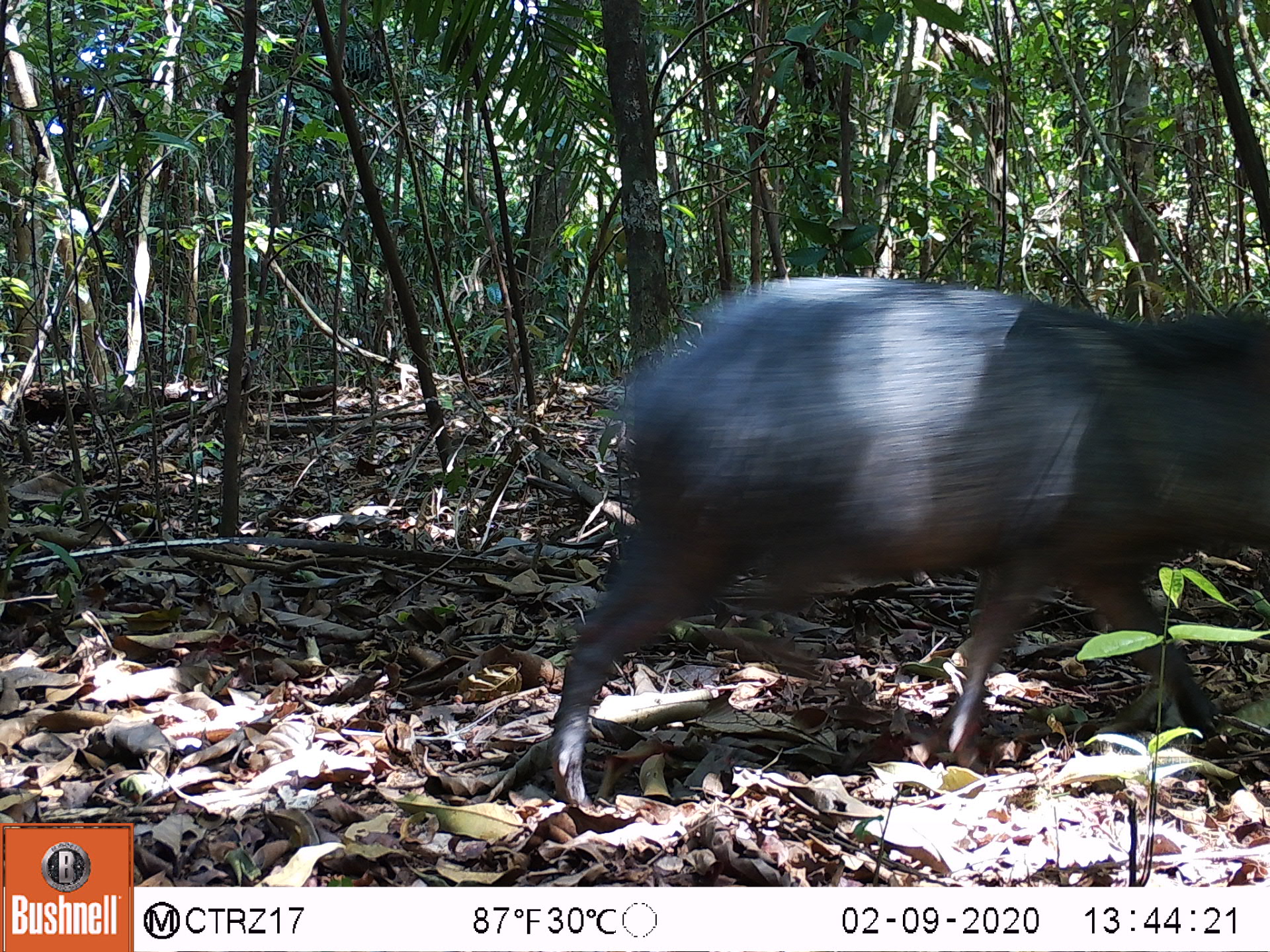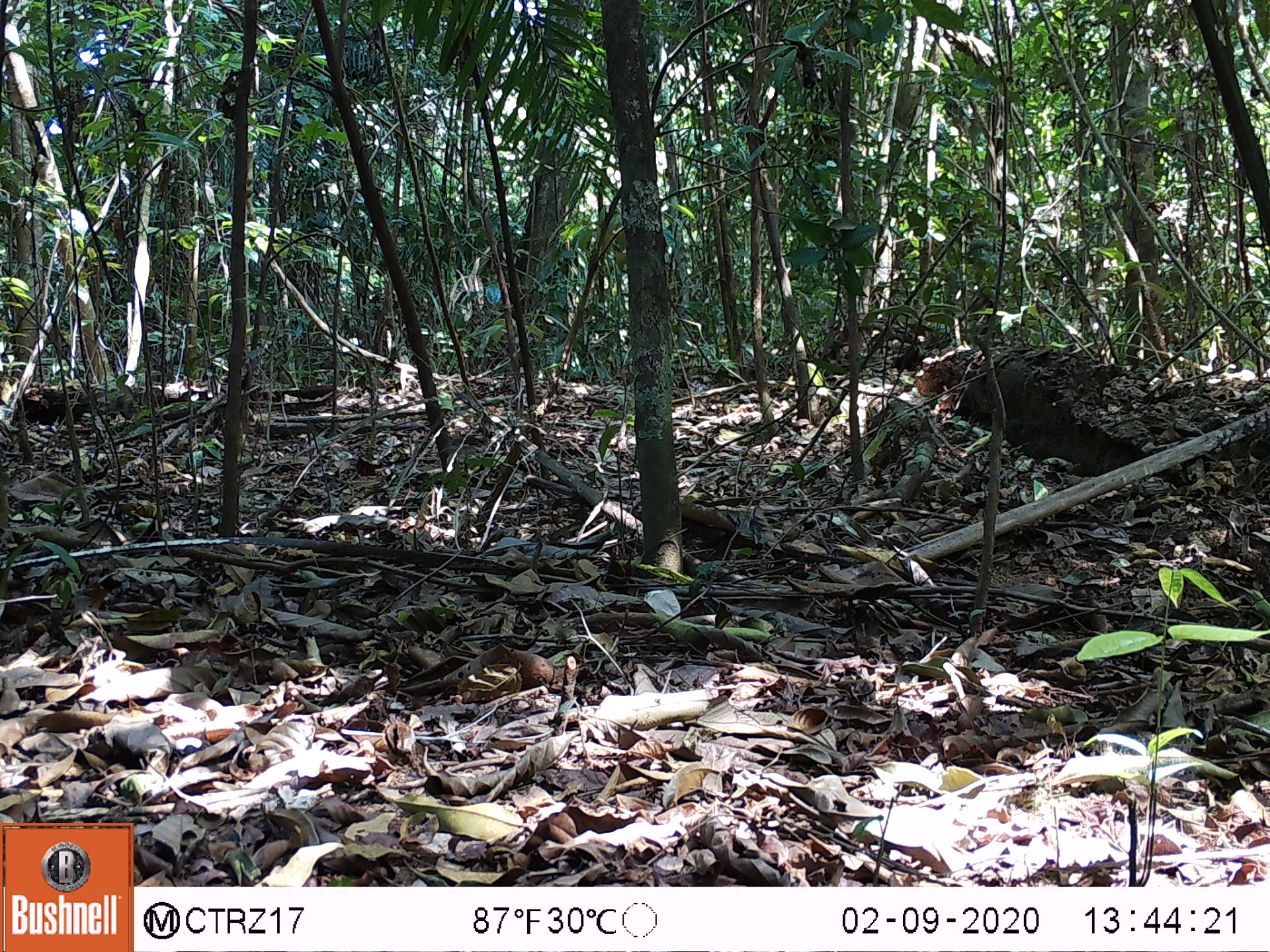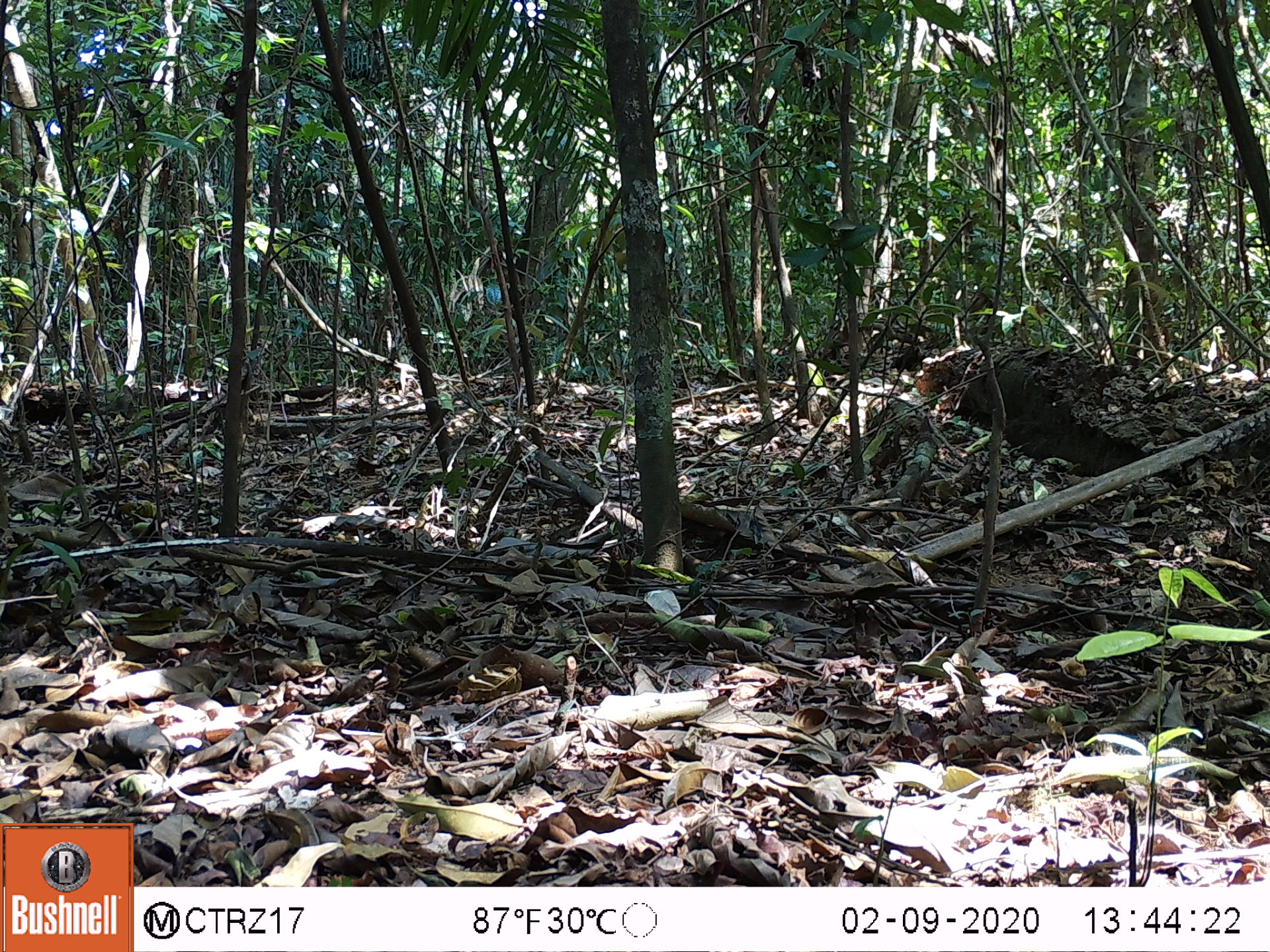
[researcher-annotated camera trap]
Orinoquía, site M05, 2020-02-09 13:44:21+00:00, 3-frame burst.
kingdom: Animalia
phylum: Chordata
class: Mammalia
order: Artiodactyla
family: Tayassuidae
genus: Pecari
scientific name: Pecari tajacu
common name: collared peccary